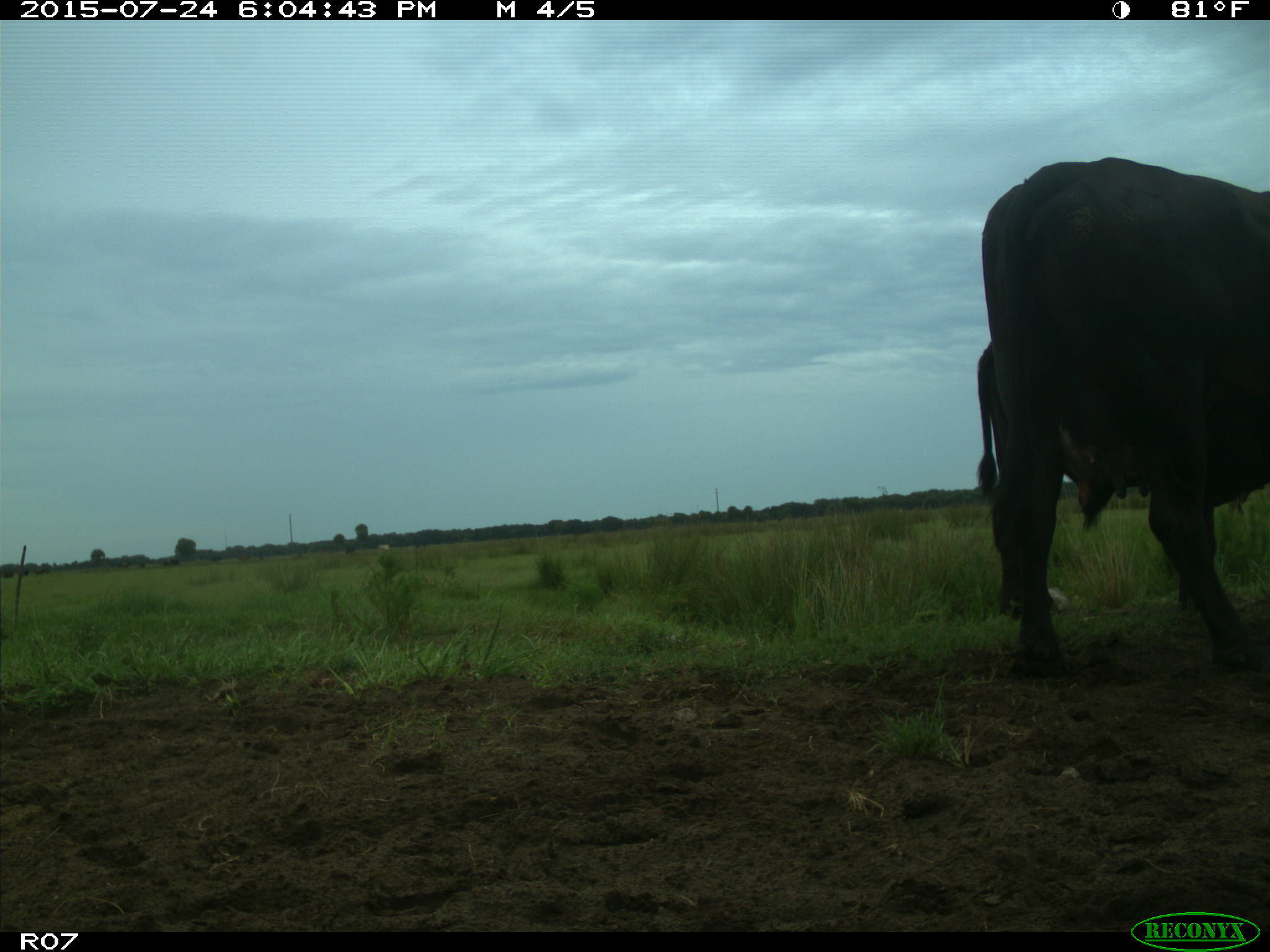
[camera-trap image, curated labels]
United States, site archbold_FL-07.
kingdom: Animalia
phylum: Chordata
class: Mammalia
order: Artiodactyla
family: Bovidae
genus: Bos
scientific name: Bos taurus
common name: domestic cow